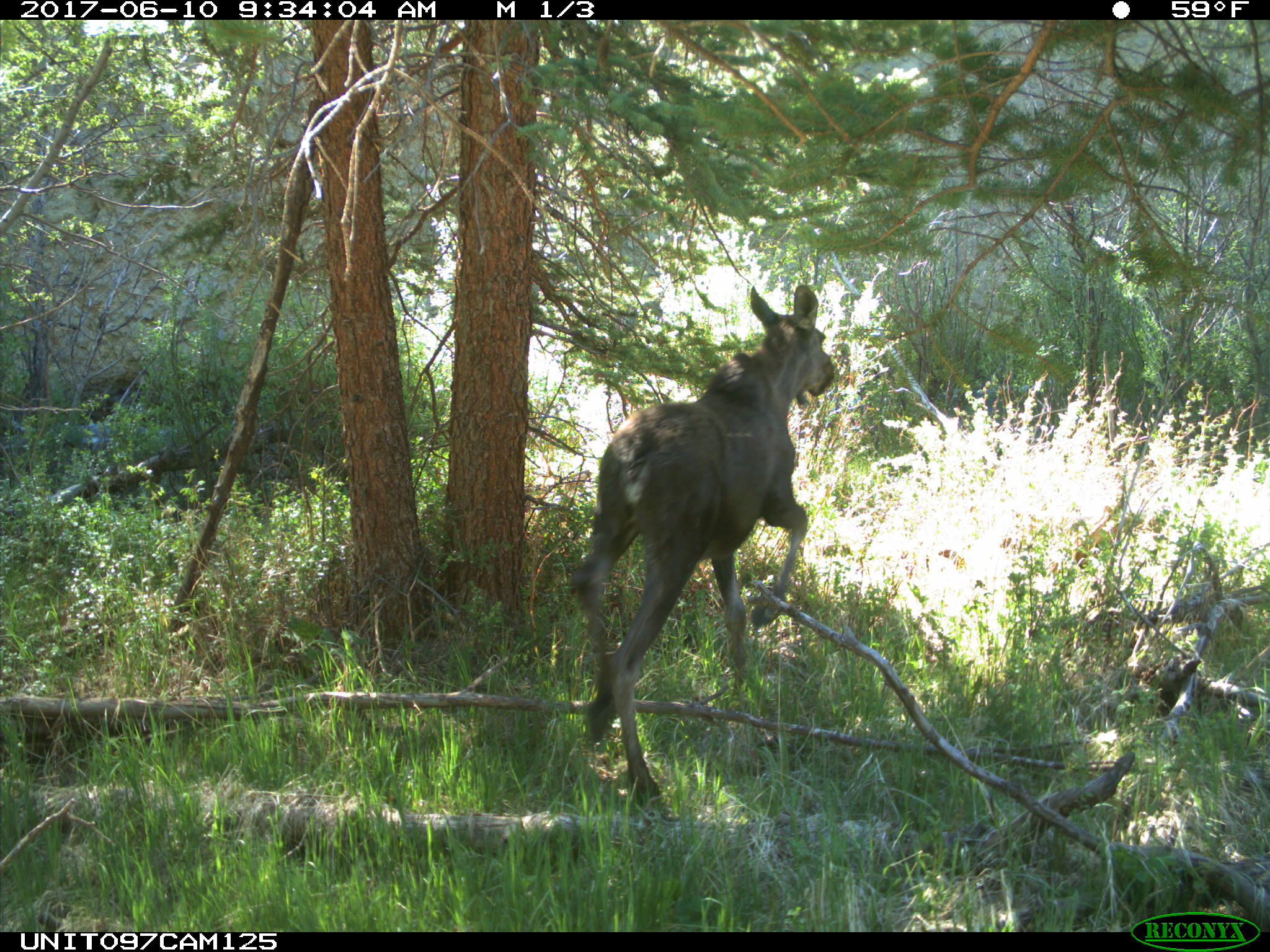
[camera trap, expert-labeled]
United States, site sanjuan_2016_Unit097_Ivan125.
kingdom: Animalia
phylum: Chordata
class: Mammalia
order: Artiodactyla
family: Cervidae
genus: Alces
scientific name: Alces alces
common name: moose